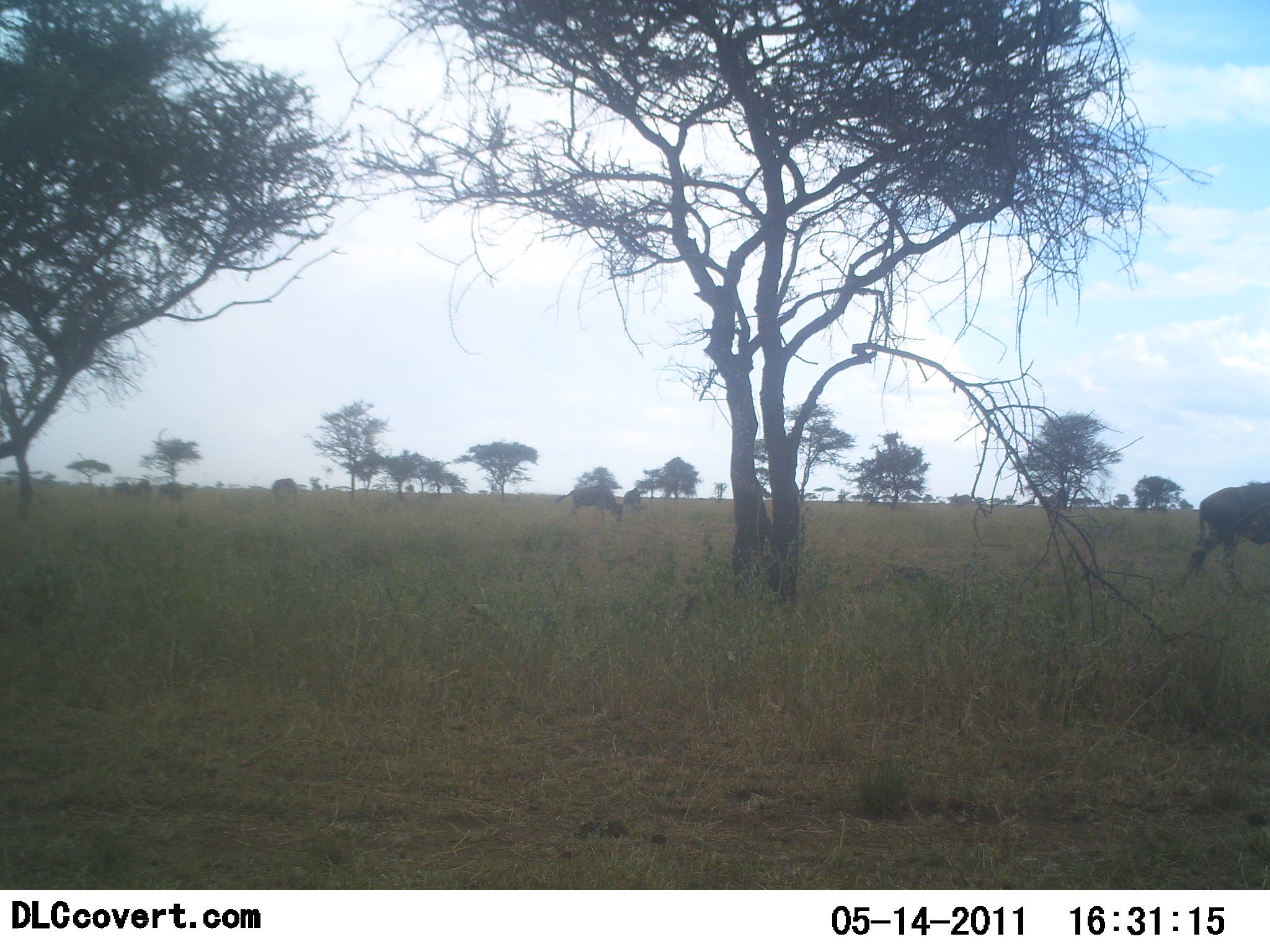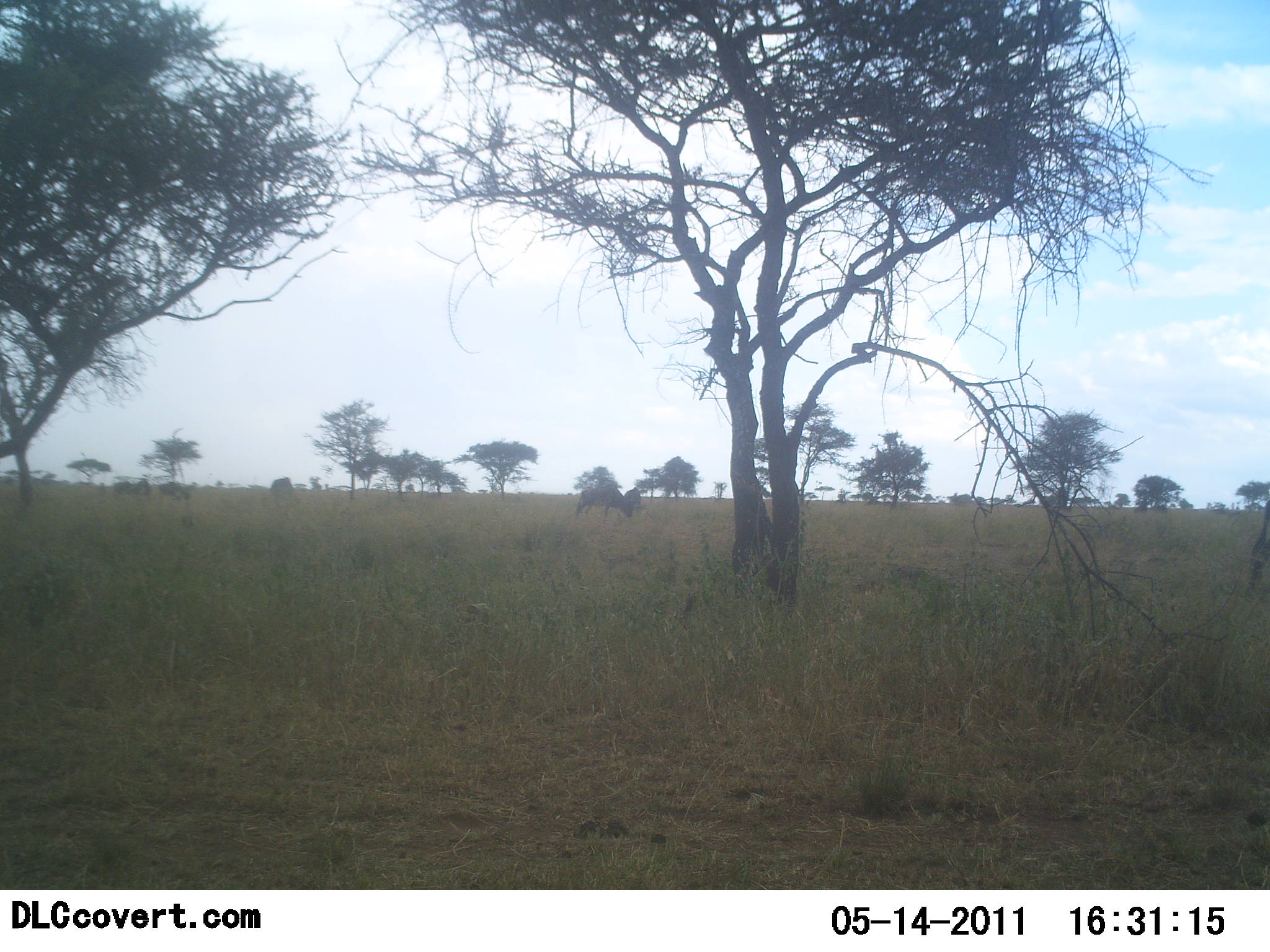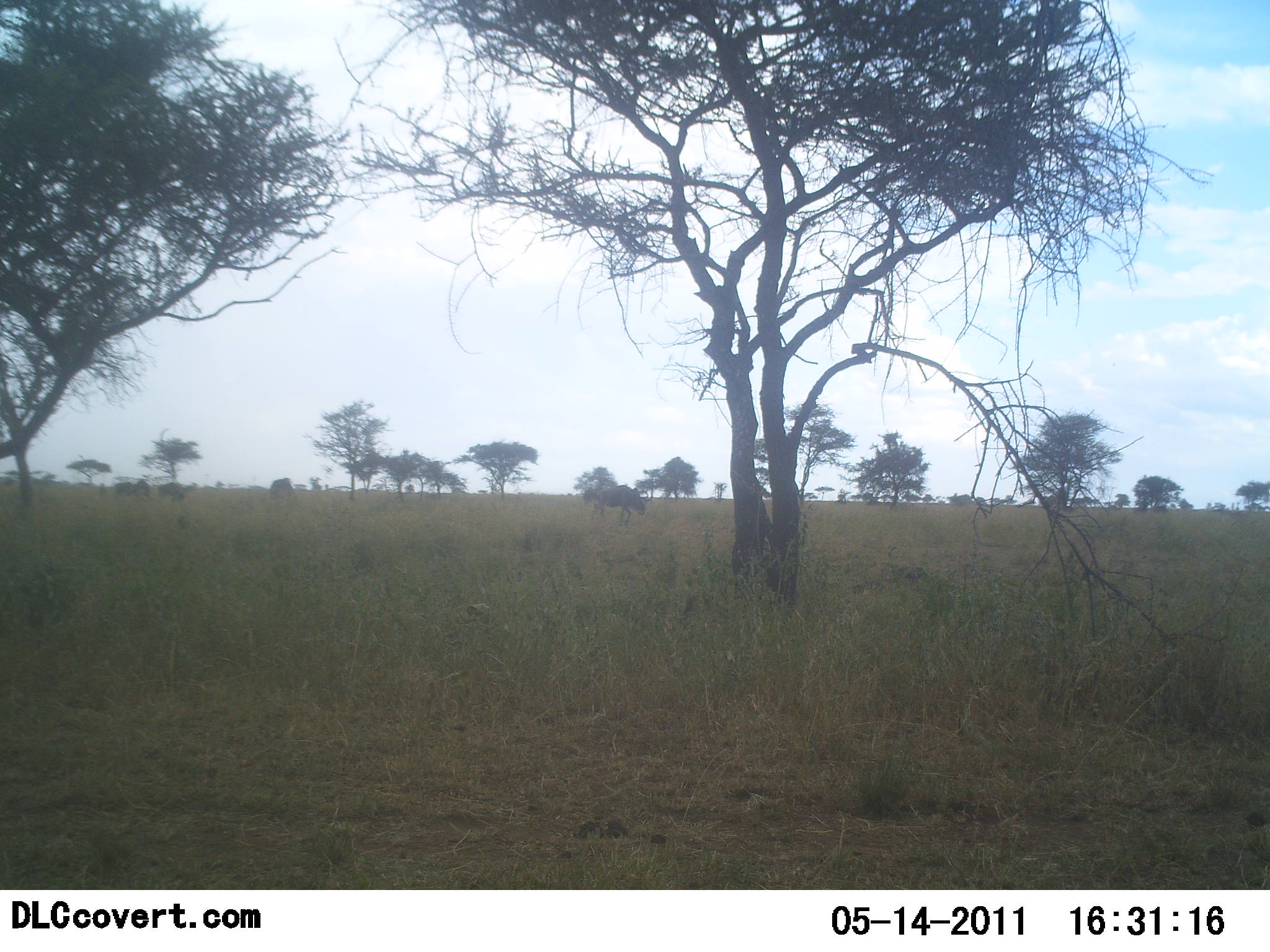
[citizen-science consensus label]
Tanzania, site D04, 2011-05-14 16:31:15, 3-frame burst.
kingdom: Animalia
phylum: Chordata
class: Mammalia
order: Artiodactyla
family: Bovidae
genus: Connochaetes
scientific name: Connochaetes taurinus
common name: blue wildebeest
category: wildebeest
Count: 6.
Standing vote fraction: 17%.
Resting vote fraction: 0%.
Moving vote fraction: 83%.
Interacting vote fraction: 0%.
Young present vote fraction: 0%.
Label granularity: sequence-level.